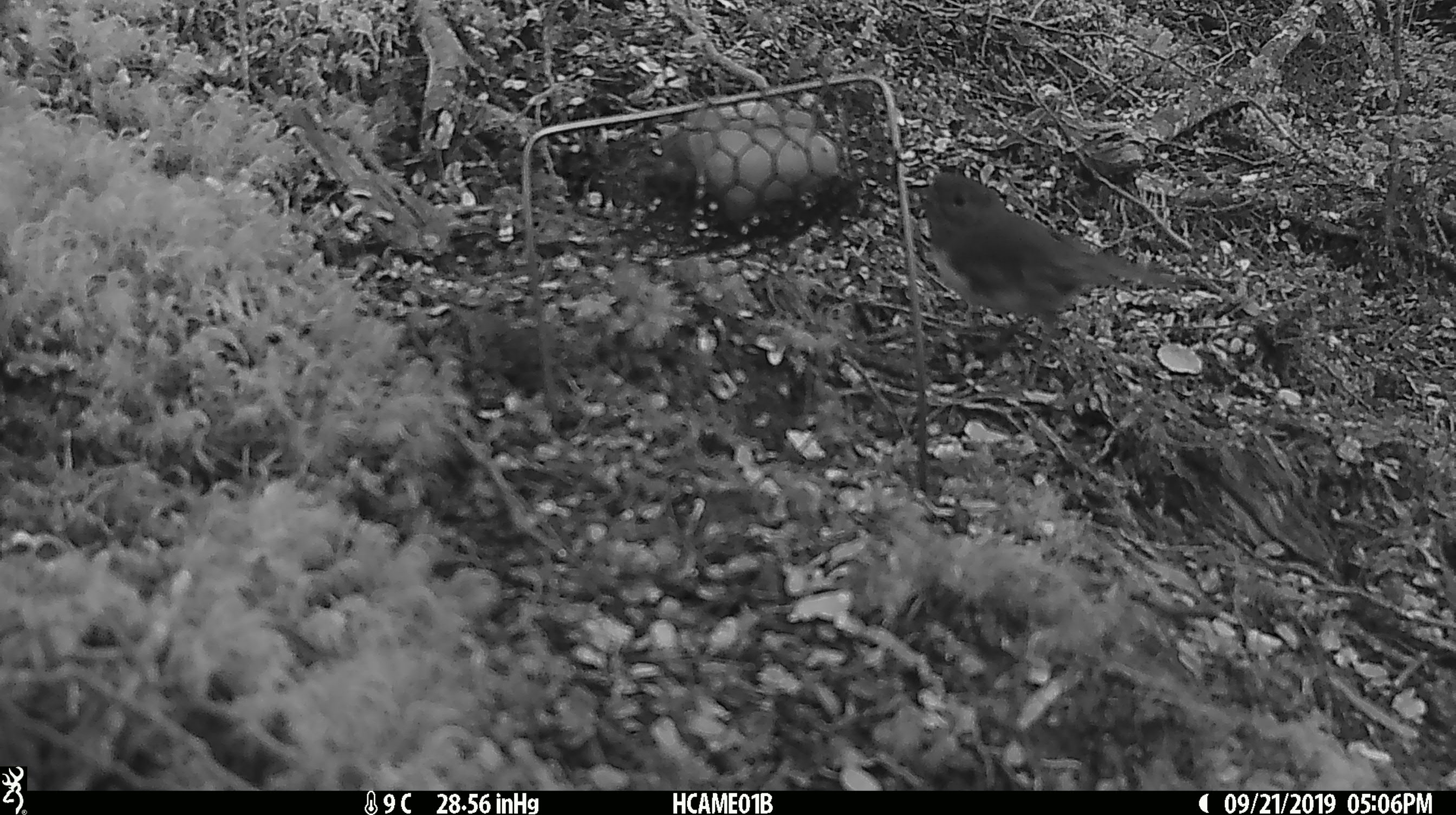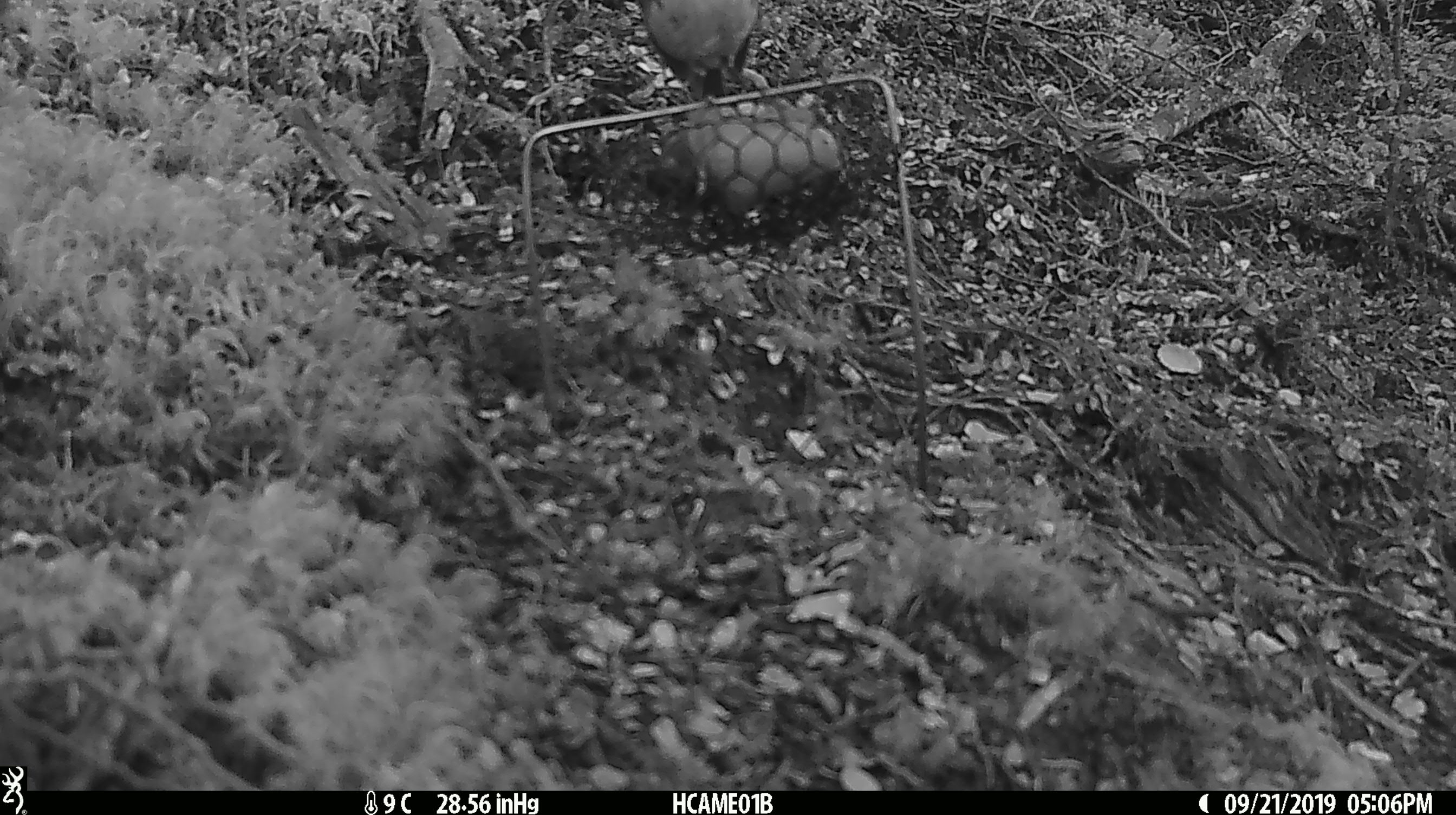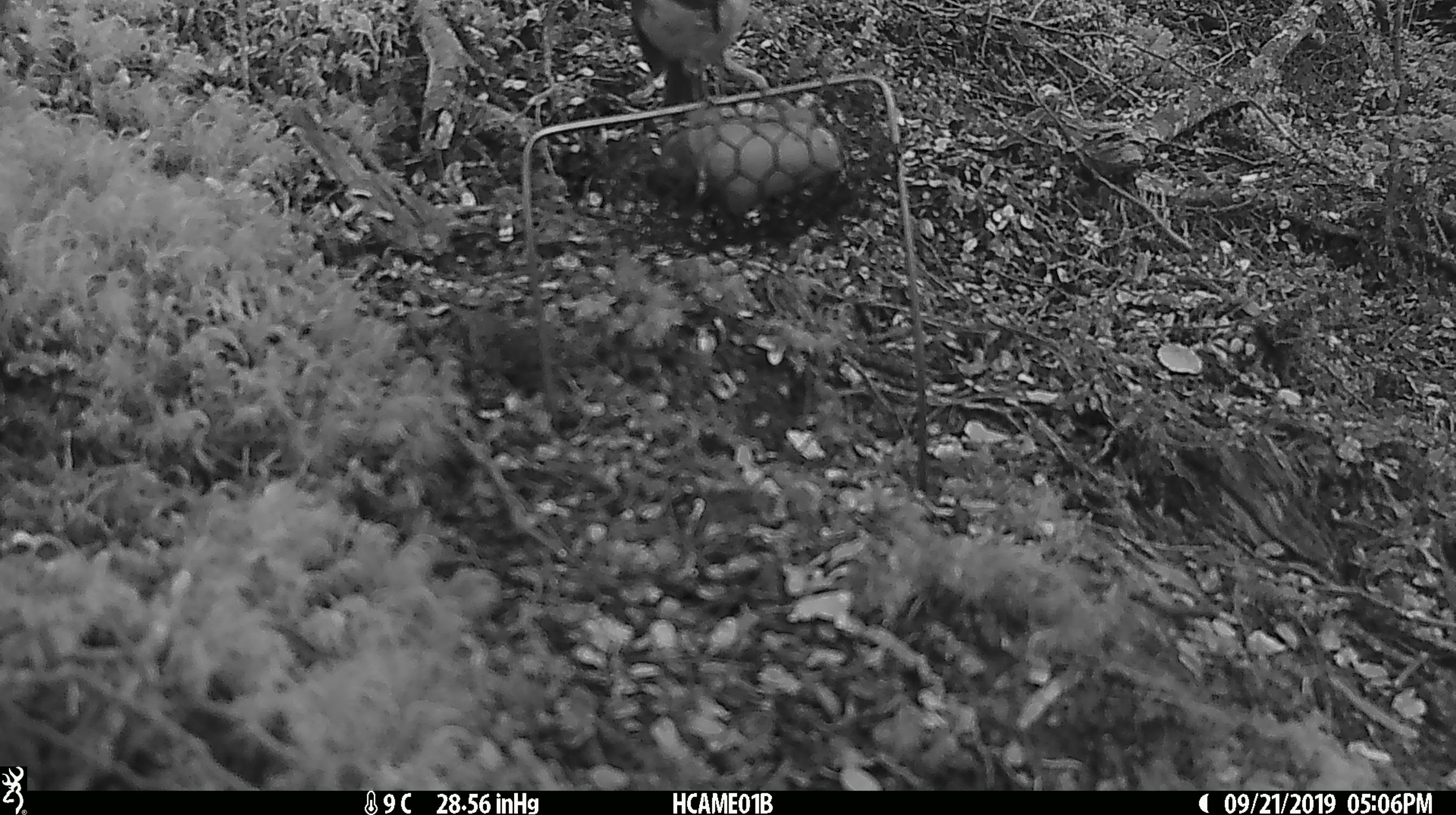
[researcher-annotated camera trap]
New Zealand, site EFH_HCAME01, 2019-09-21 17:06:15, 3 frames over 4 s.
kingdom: Animalia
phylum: Chordata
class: Aves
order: Passeriformes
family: Petroicidae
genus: Petroica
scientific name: Petroica australis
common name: new zealand robin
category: robin